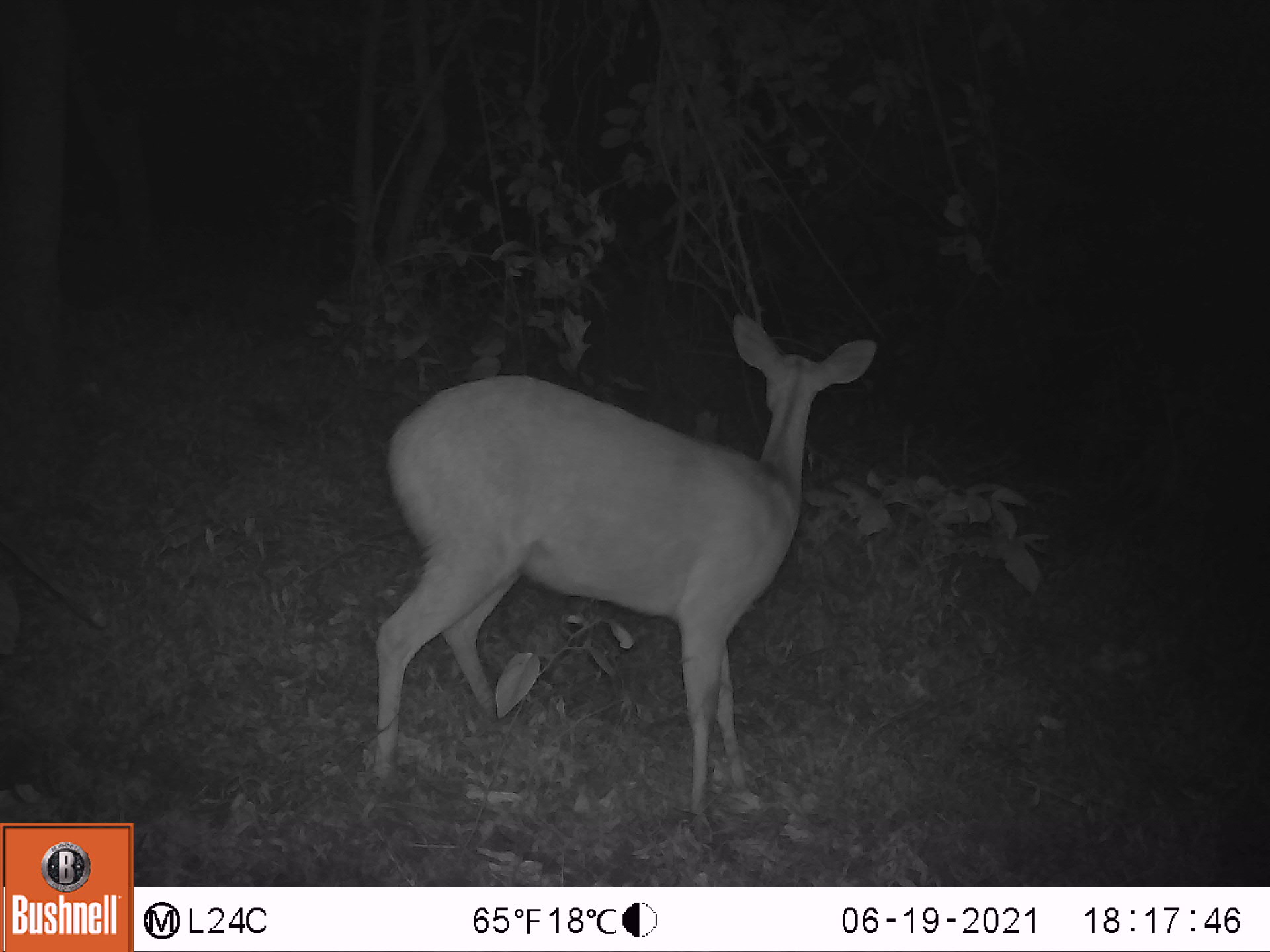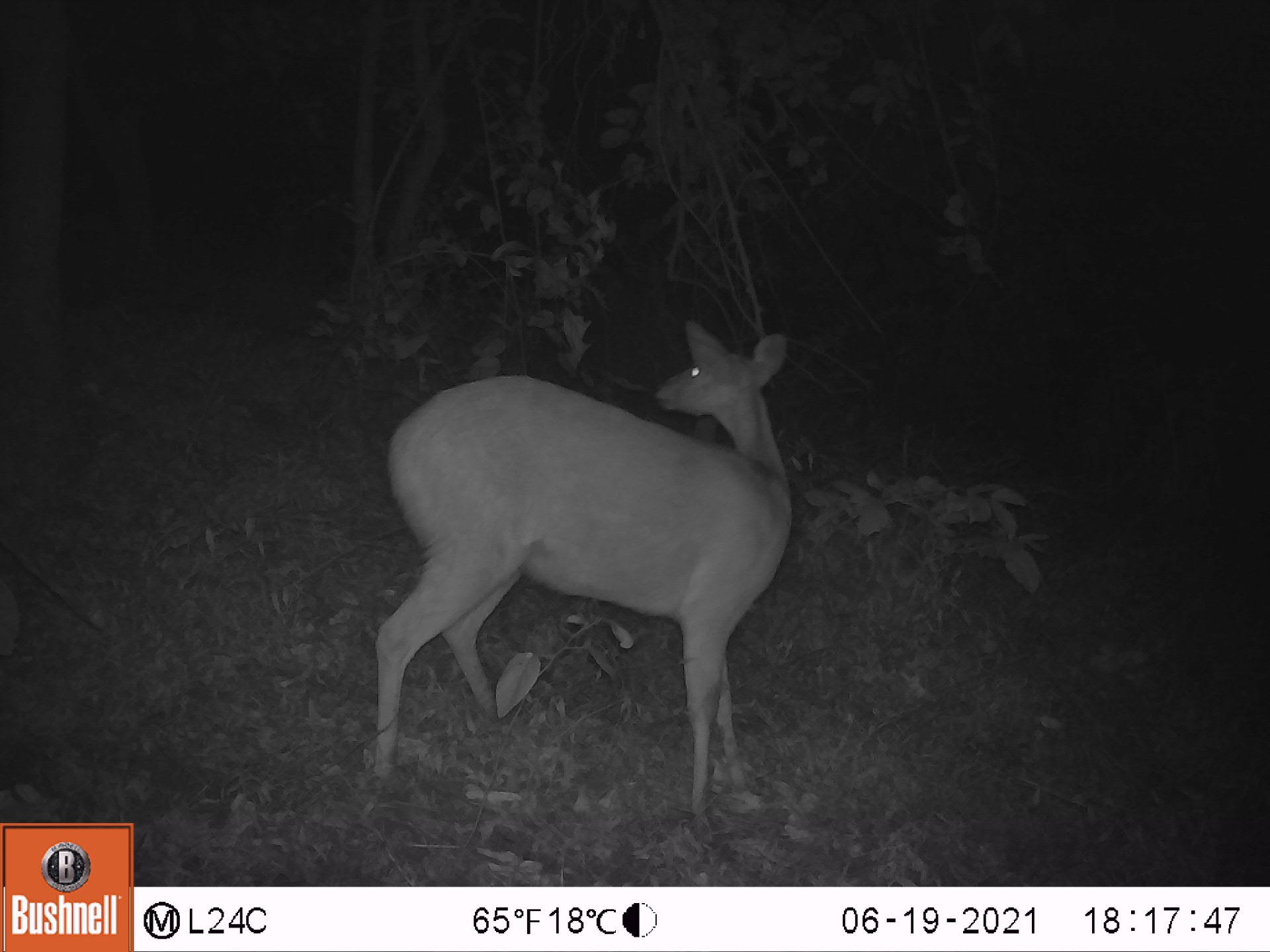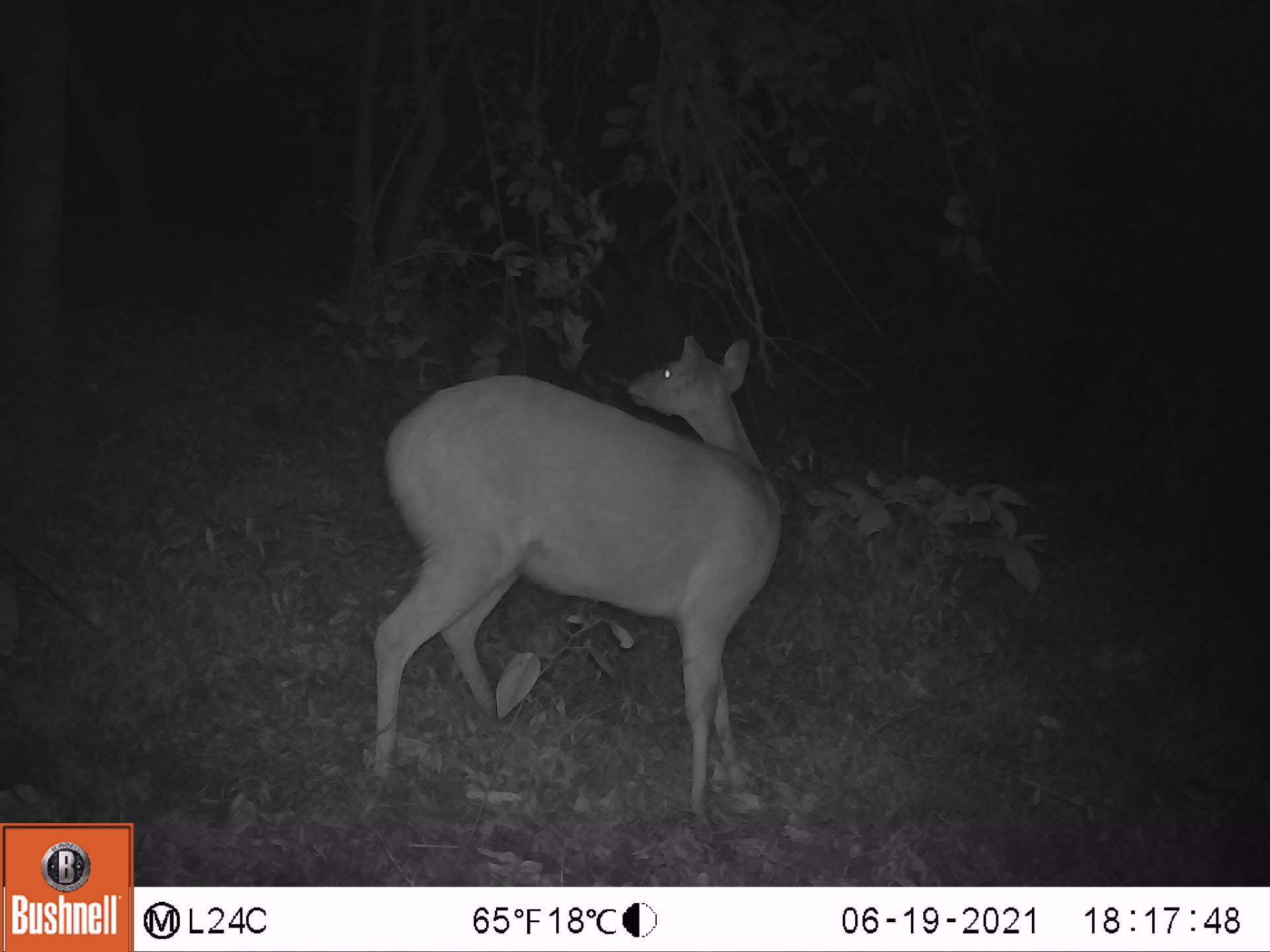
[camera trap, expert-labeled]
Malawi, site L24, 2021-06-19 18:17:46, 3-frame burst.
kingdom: Animalia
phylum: Chordata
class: Mammalia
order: Artiodactyla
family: Bovidae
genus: Tragelaphus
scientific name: Tragelaphus sylvaticus sylvaticus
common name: cape bushbuck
Cape bushbuck (Tragelaphus sylvaticus sylvaticus), count 1.